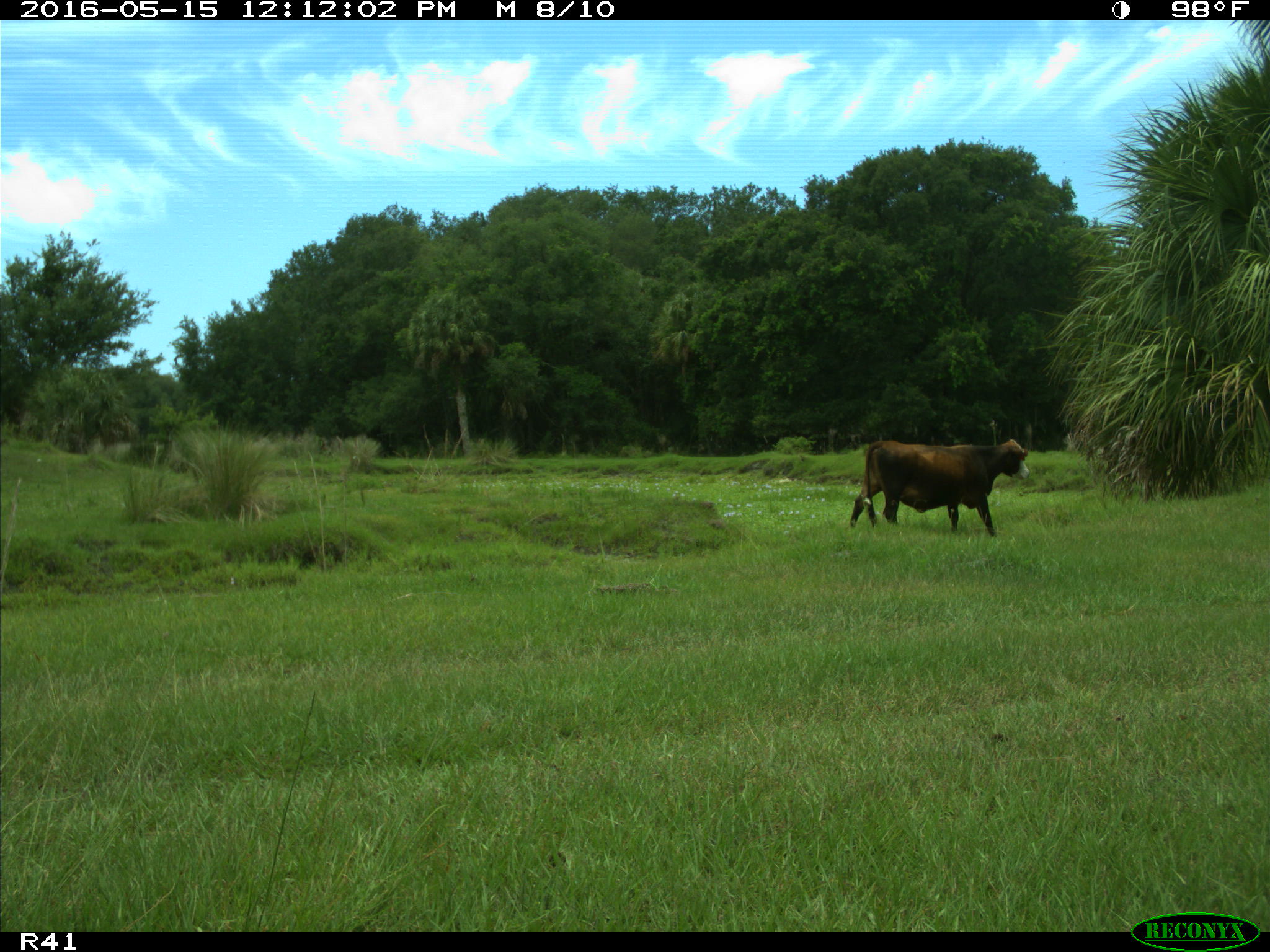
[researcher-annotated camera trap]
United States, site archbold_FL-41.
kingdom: Animalia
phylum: Chordata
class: Mammalia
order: Artiodactyla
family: Bovidae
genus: Bos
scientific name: Bos taurus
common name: domestic cow